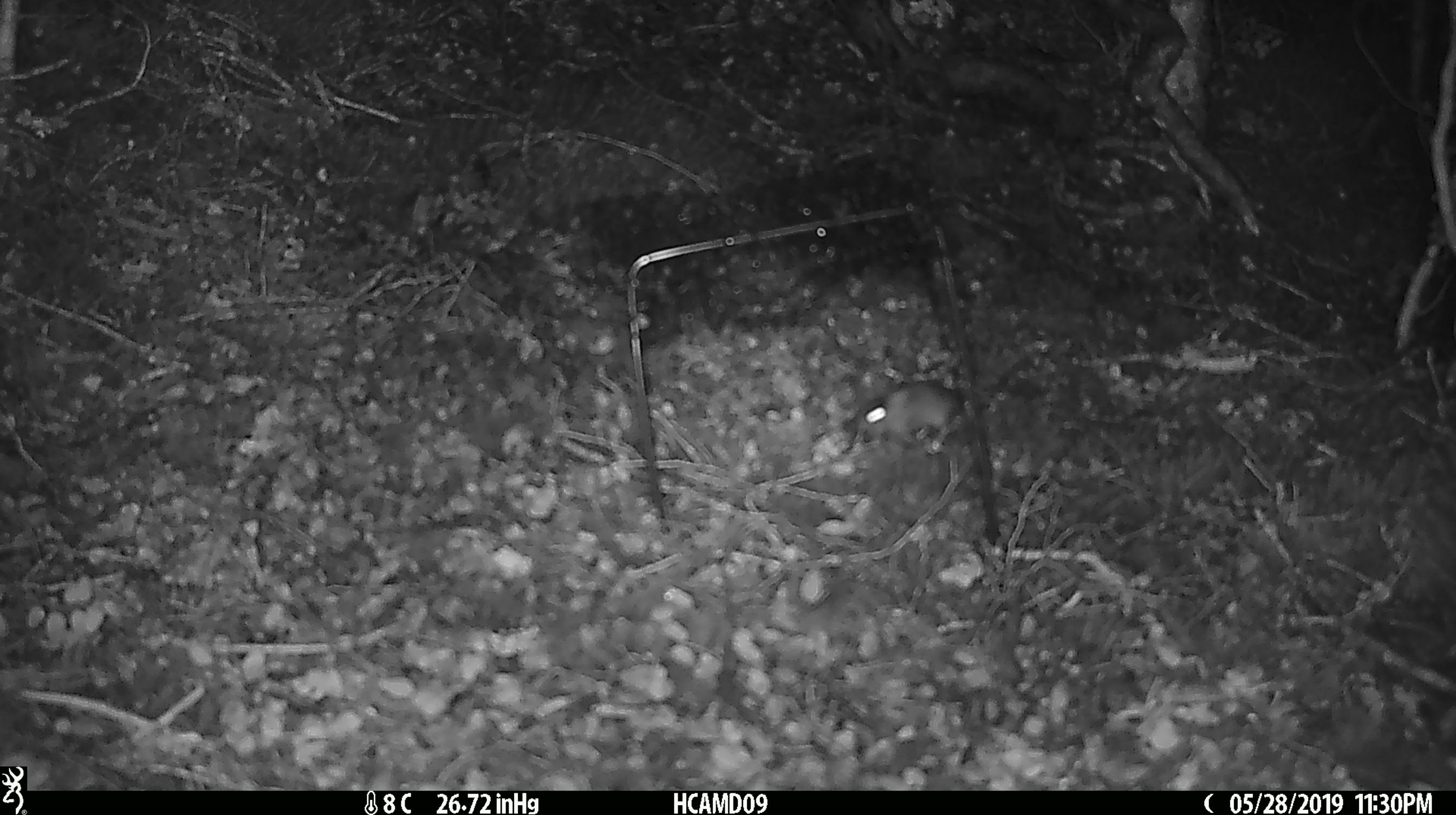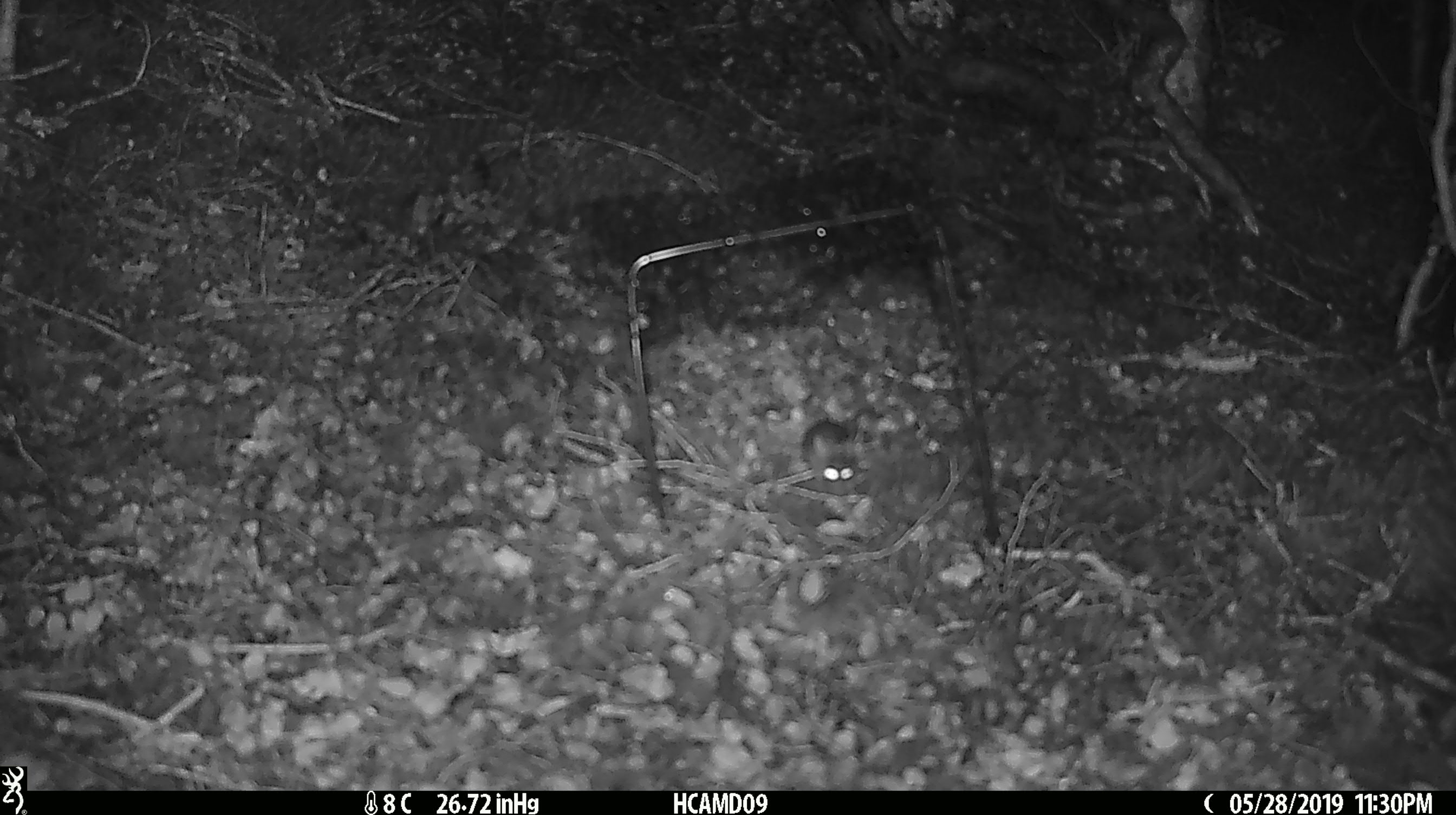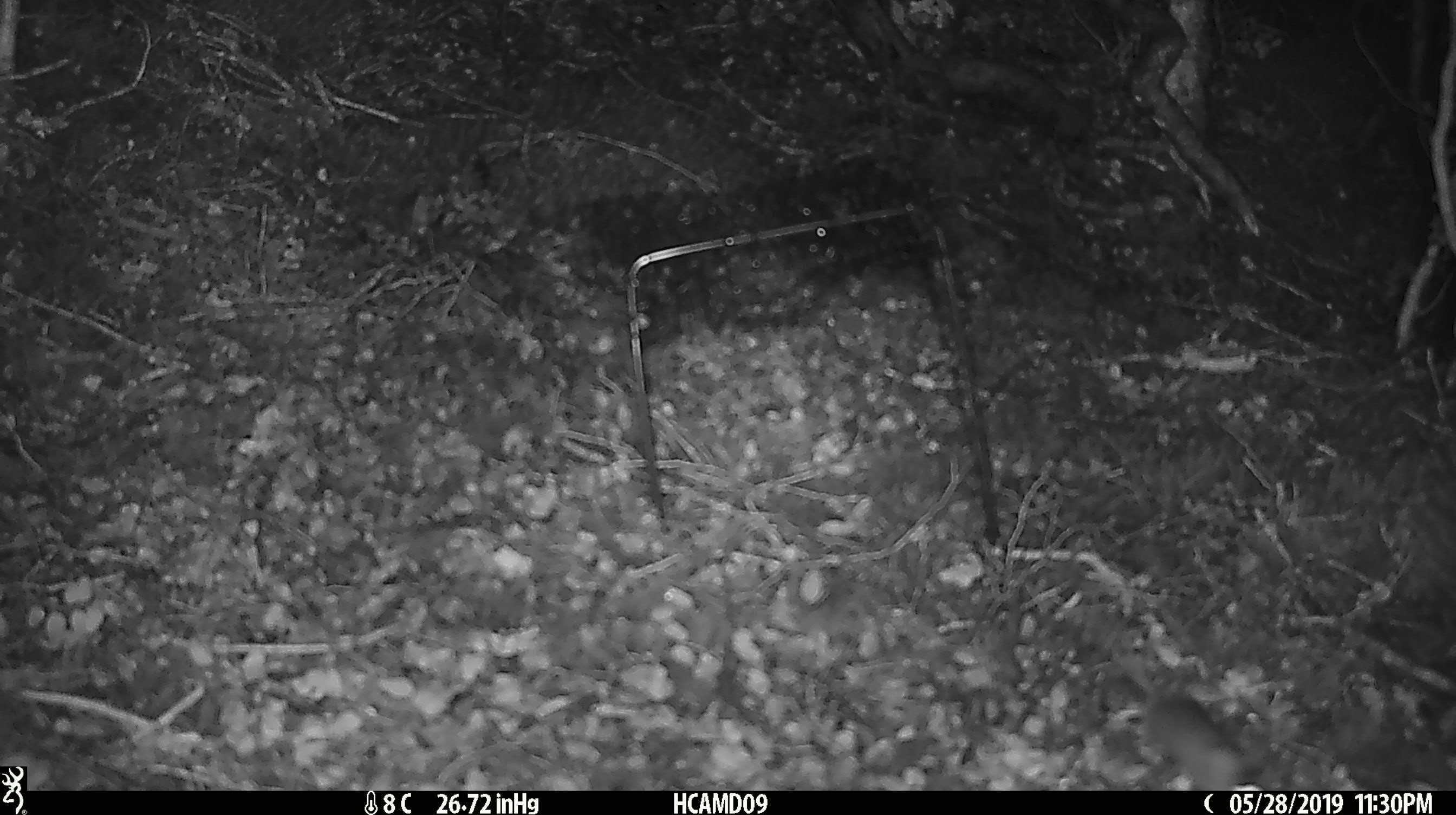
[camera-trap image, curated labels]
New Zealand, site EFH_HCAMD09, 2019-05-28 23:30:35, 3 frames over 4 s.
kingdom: Animalia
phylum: Chordata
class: Mammalia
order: Rodentia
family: Muridae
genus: Mus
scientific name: Mus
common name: mouse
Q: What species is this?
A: Mouse (Mus).